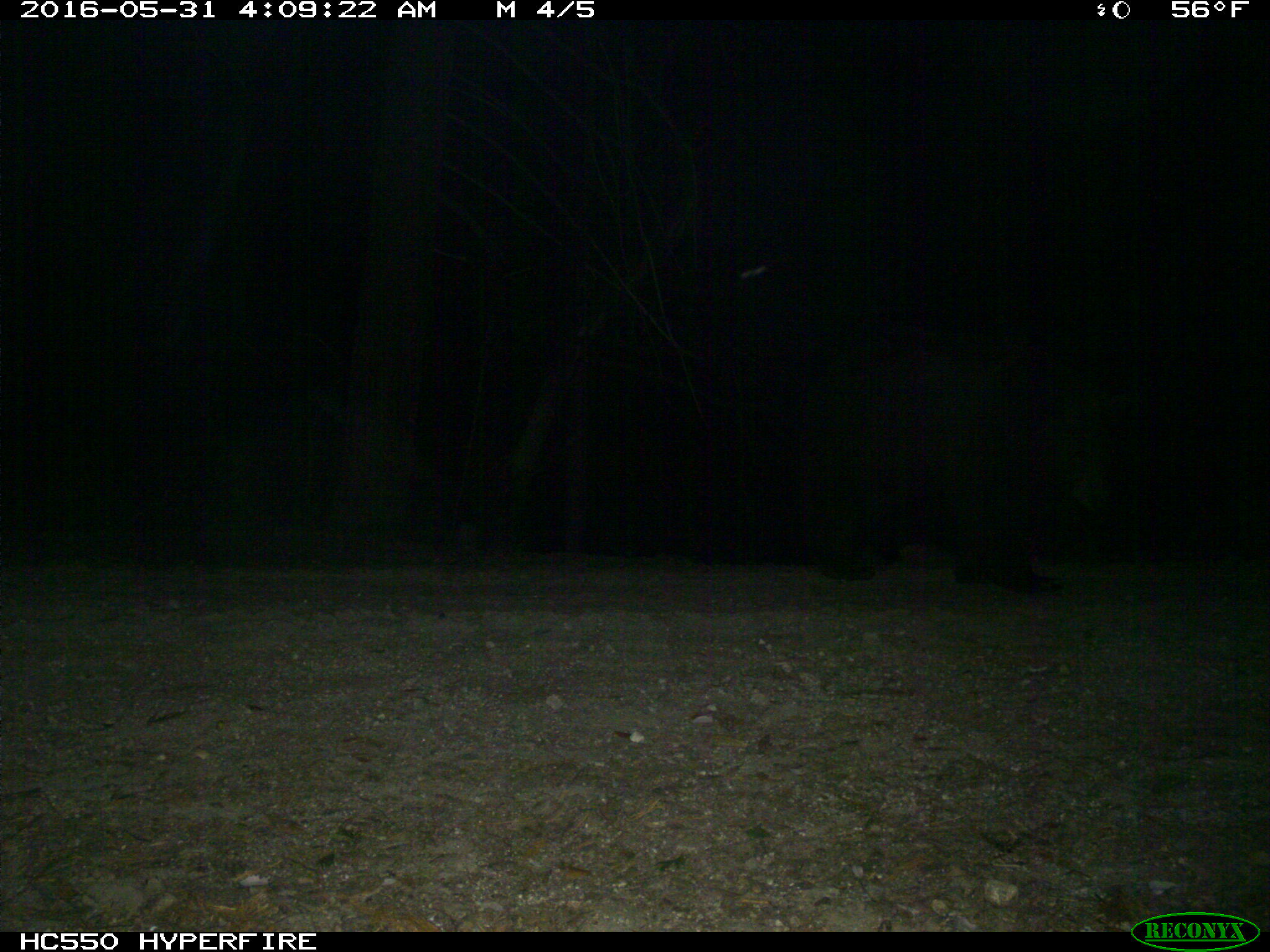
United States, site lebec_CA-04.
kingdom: Animalia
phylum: Chordata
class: Mammalia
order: Carnivora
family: Ursidae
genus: Ursus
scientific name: Ursus americanus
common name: american black bear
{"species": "Ursus americanus (american black bear)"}